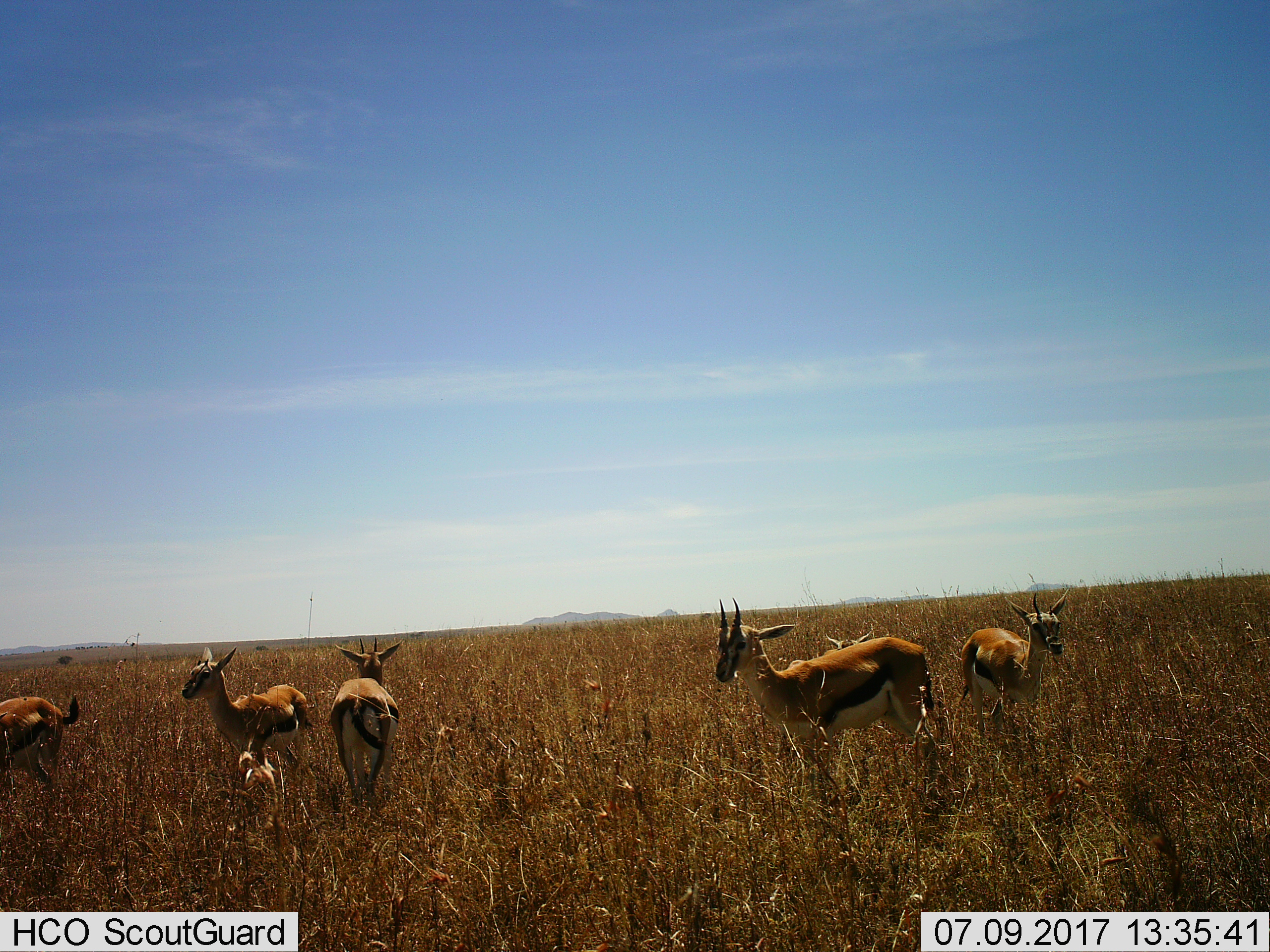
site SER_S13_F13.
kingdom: Animalia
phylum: Chordata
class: Mammalia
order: Artiodactyla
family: Bovidae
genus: Eudorcas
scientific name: Eudorcas thomsonii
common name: thomson's gazelle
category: gazellethomsons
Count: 5.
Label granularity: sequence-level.